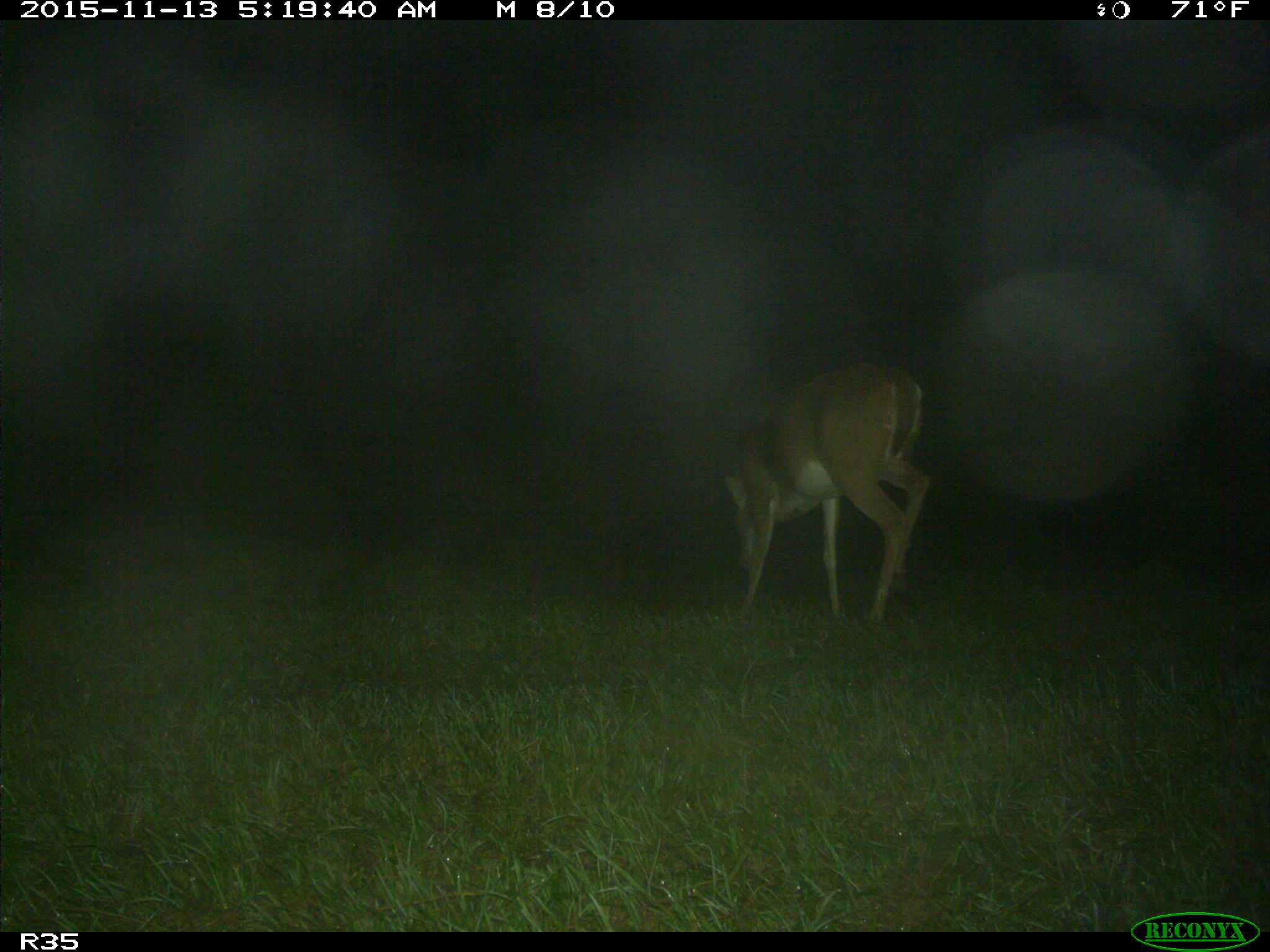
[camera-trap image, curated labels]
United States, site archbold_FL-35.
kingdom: Animalia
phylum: Chordata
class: Mammalia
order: Artiodactyla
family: Cervidae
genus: Odocoileus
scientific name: Odocoileus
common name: deer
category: unidentified deer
Unidentified deer (deer) (Odocoileus).